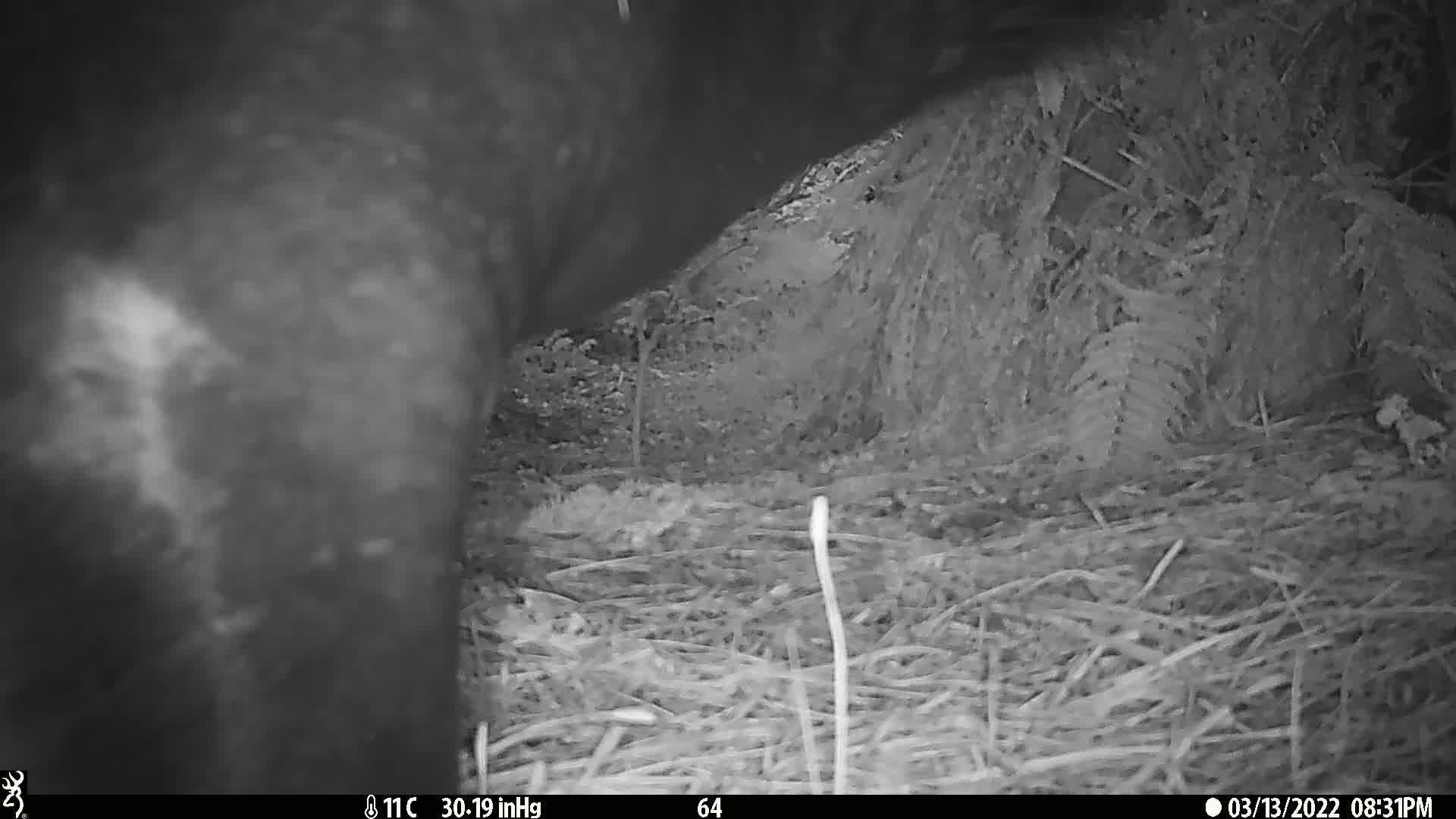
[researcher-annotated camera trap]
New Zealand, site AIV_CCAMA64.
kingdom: Animalia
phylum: Chordata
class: Mammalia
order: Carnivora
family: Otariidae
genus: Phocarctos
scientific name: Phocarctos hookeri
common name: new zealand sea lion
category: sealion